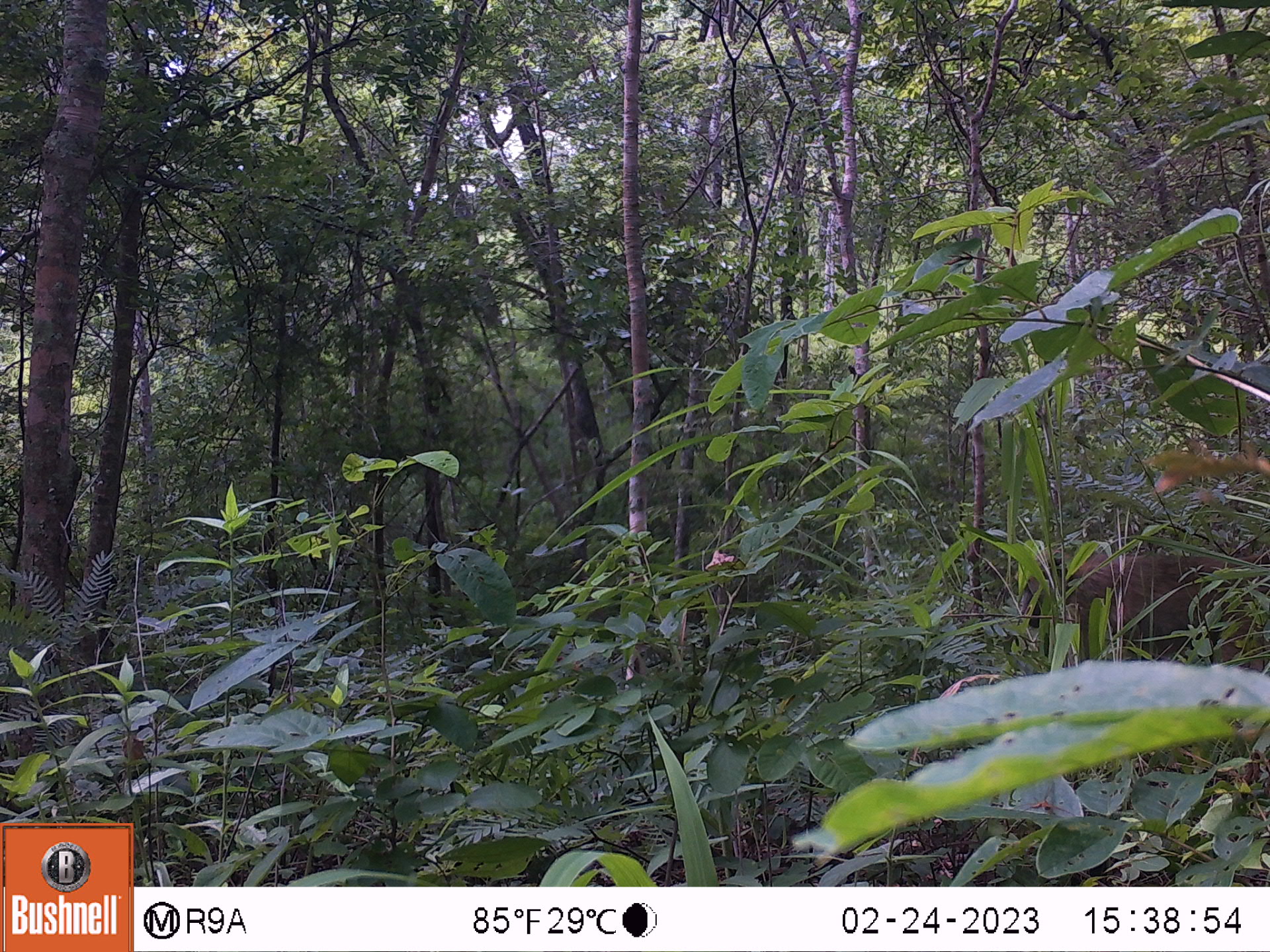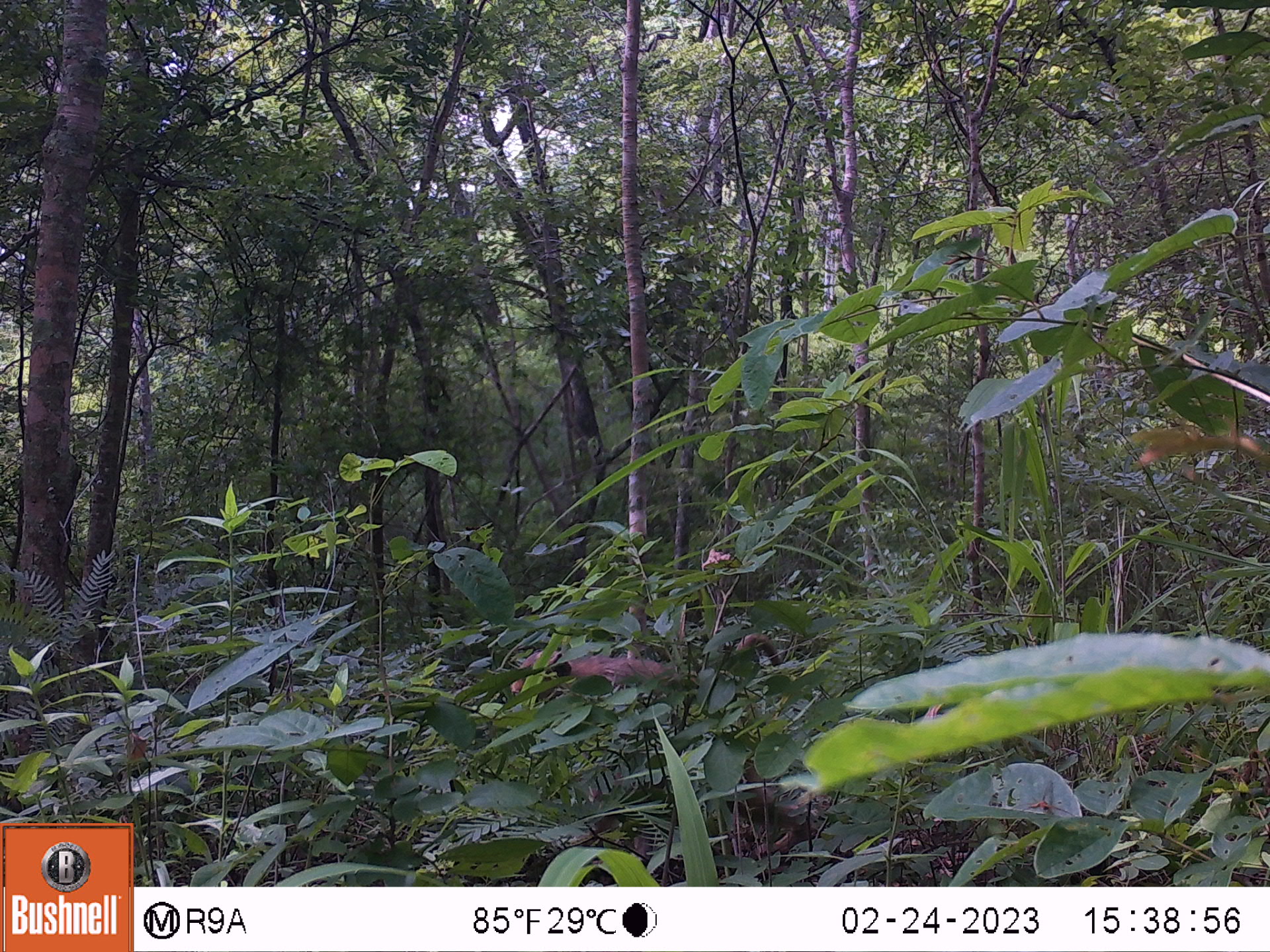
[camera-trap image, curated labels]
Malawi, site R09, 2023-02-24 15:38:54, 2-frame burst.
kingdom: Animalia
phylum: Chordata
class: Mammalia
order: Primates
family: Cercopithecidae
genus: Papio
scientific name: Papio cynocephalus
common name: yellow baboon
Yellow baboon (Papio cynocephalus), count 1.